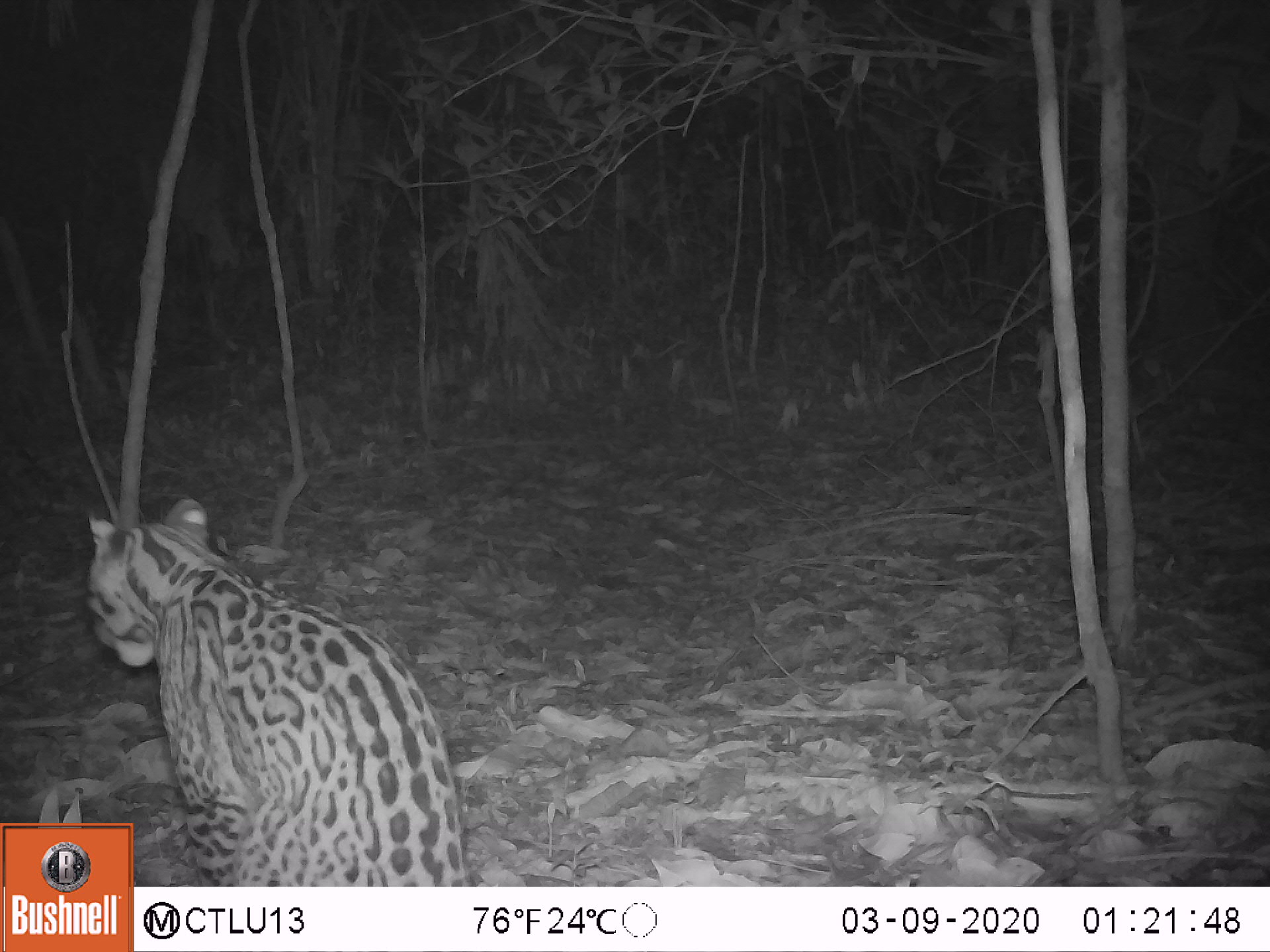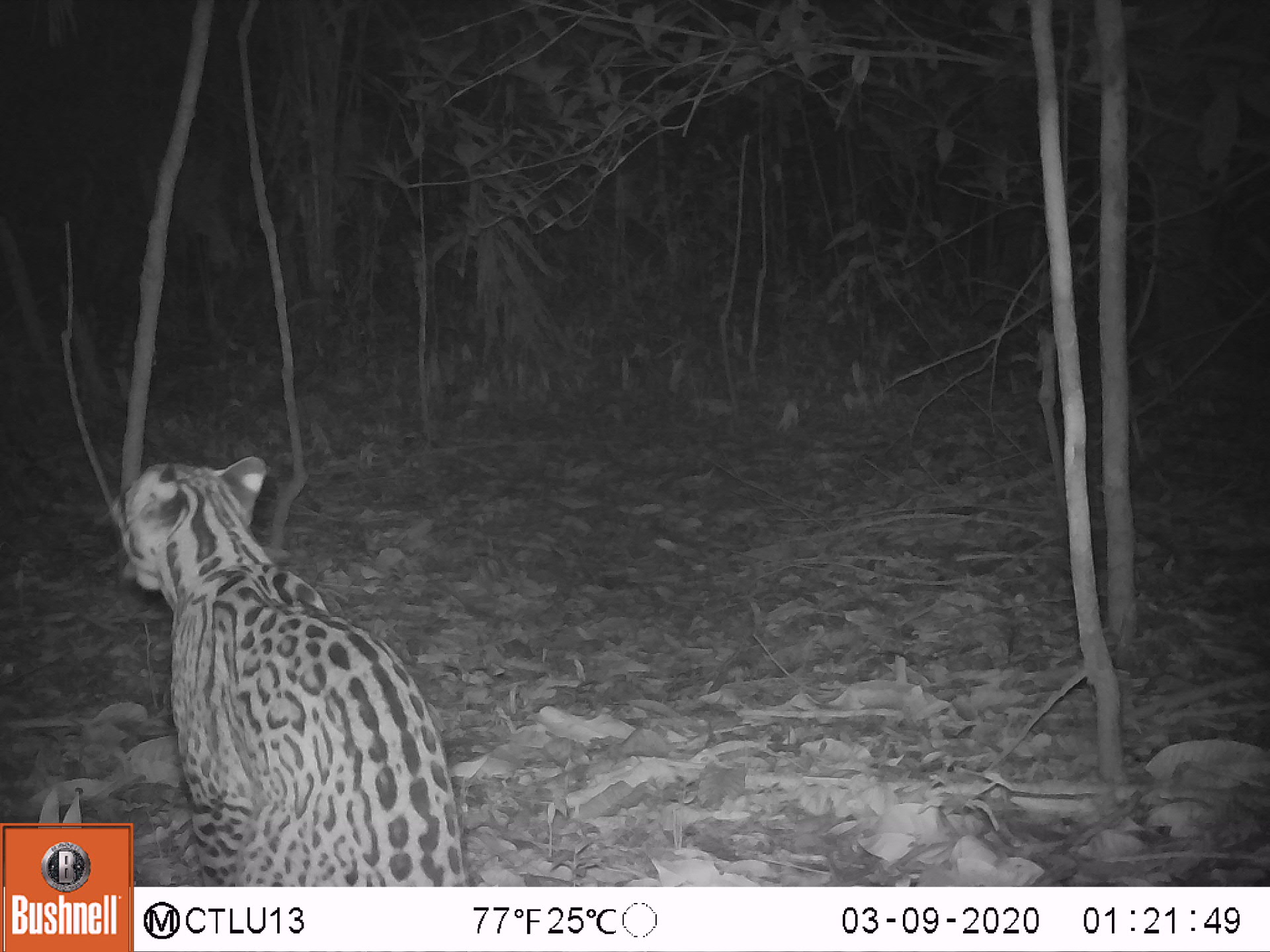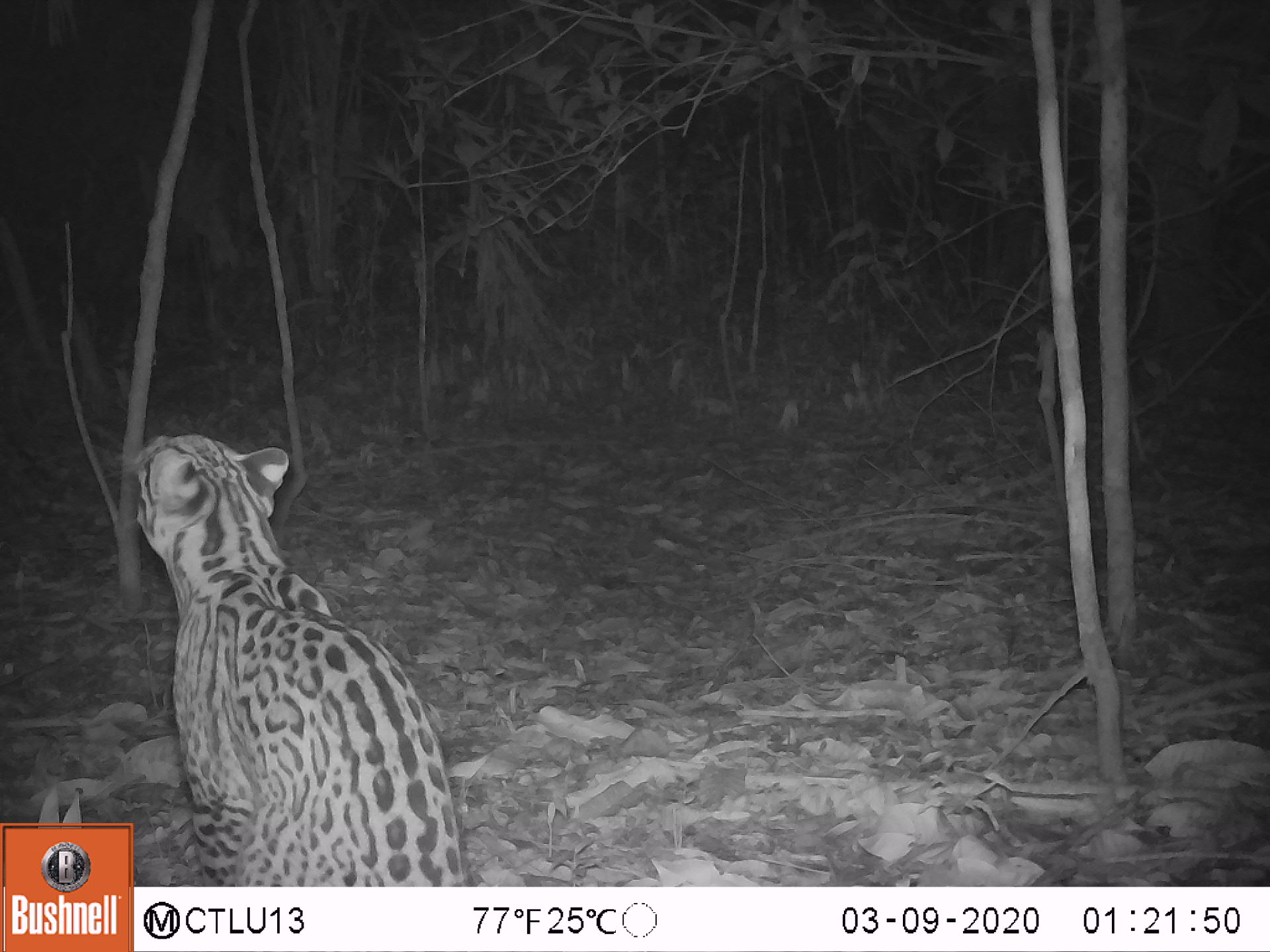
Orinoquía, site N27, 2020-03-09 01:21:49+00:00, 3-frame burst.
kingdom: Animalia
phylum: Chordata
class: Mammalia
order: Carnivora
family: Felidae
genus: Leopardus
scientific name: Leopardus pardalis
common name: ocelot